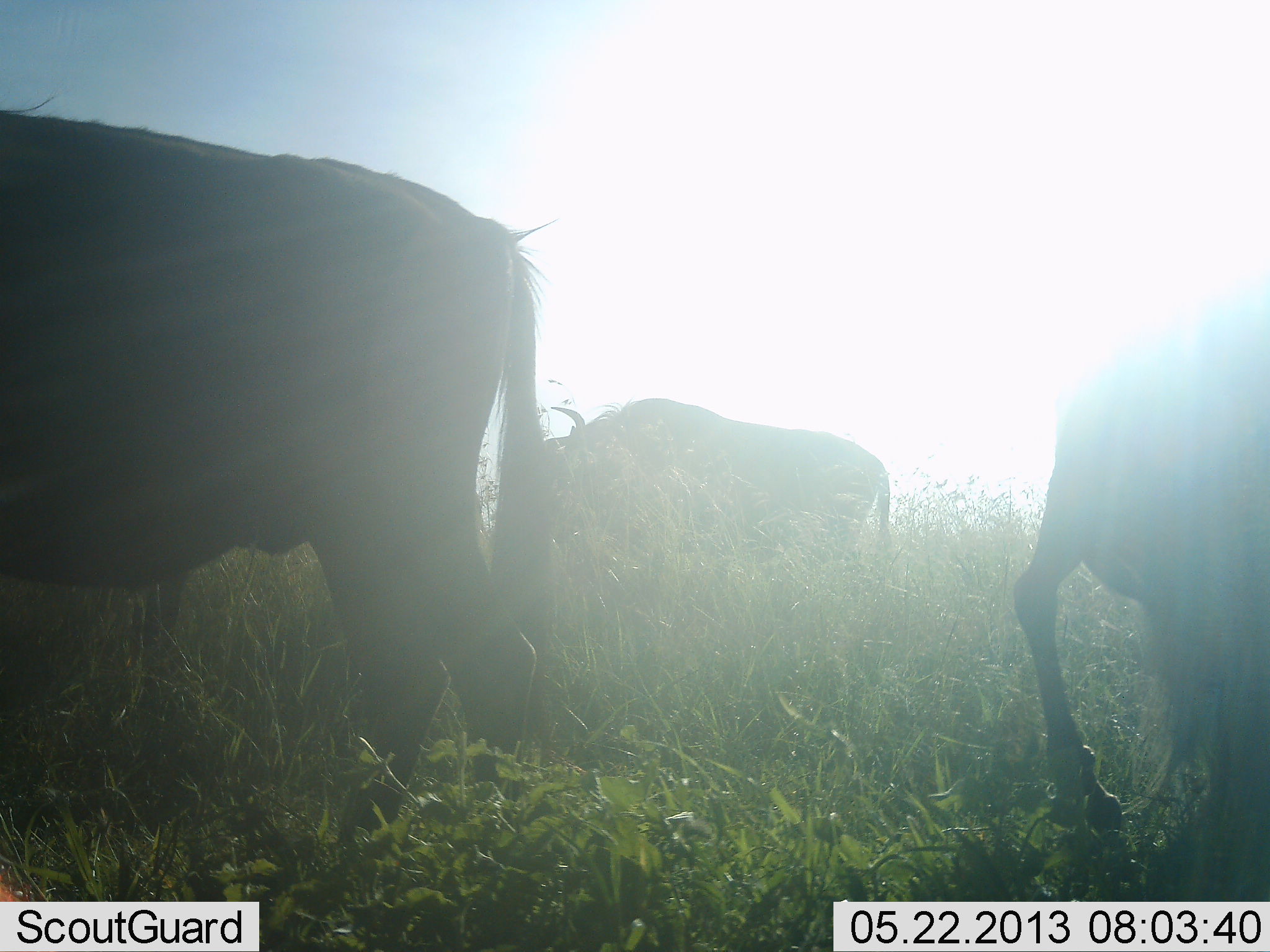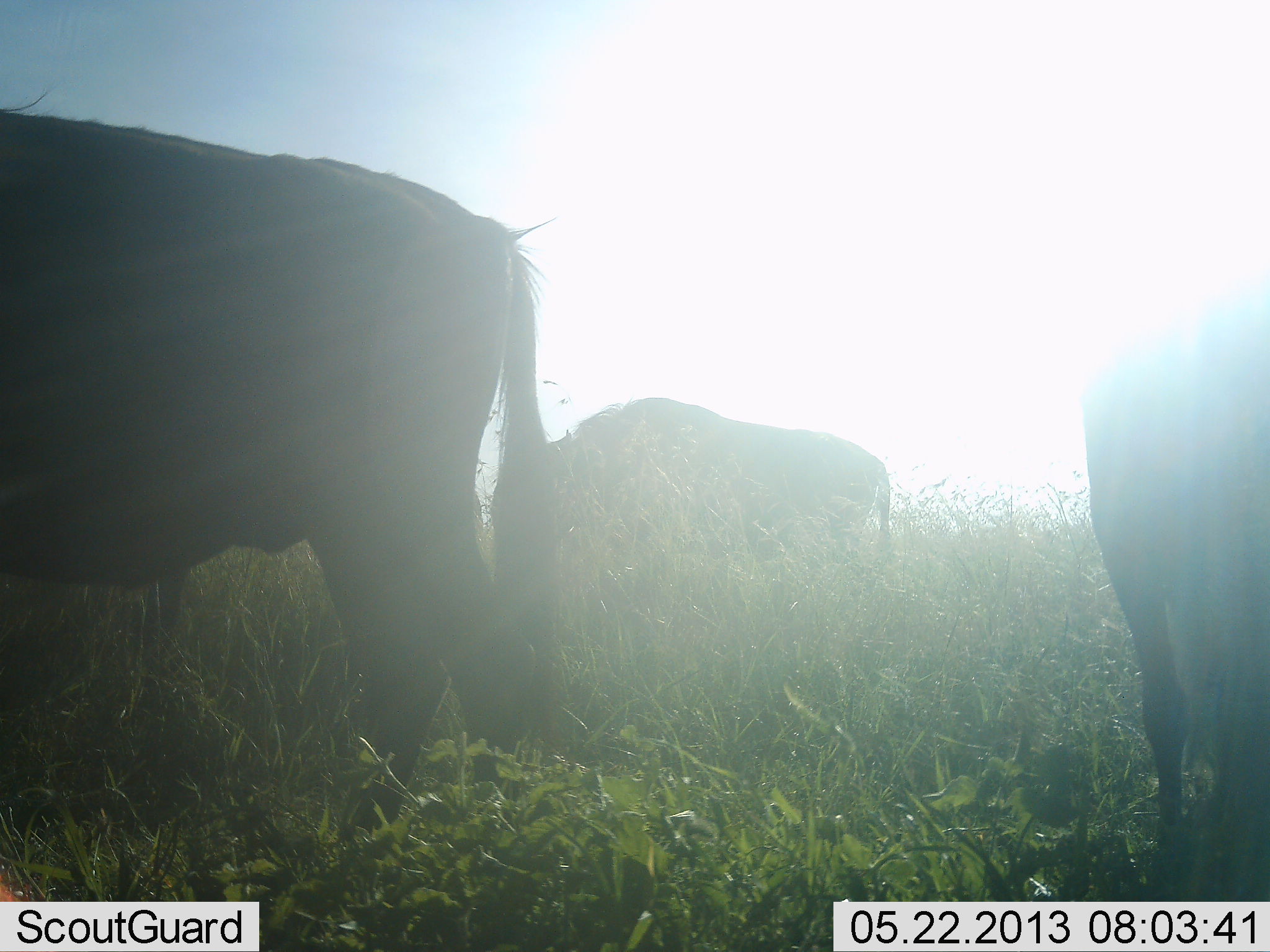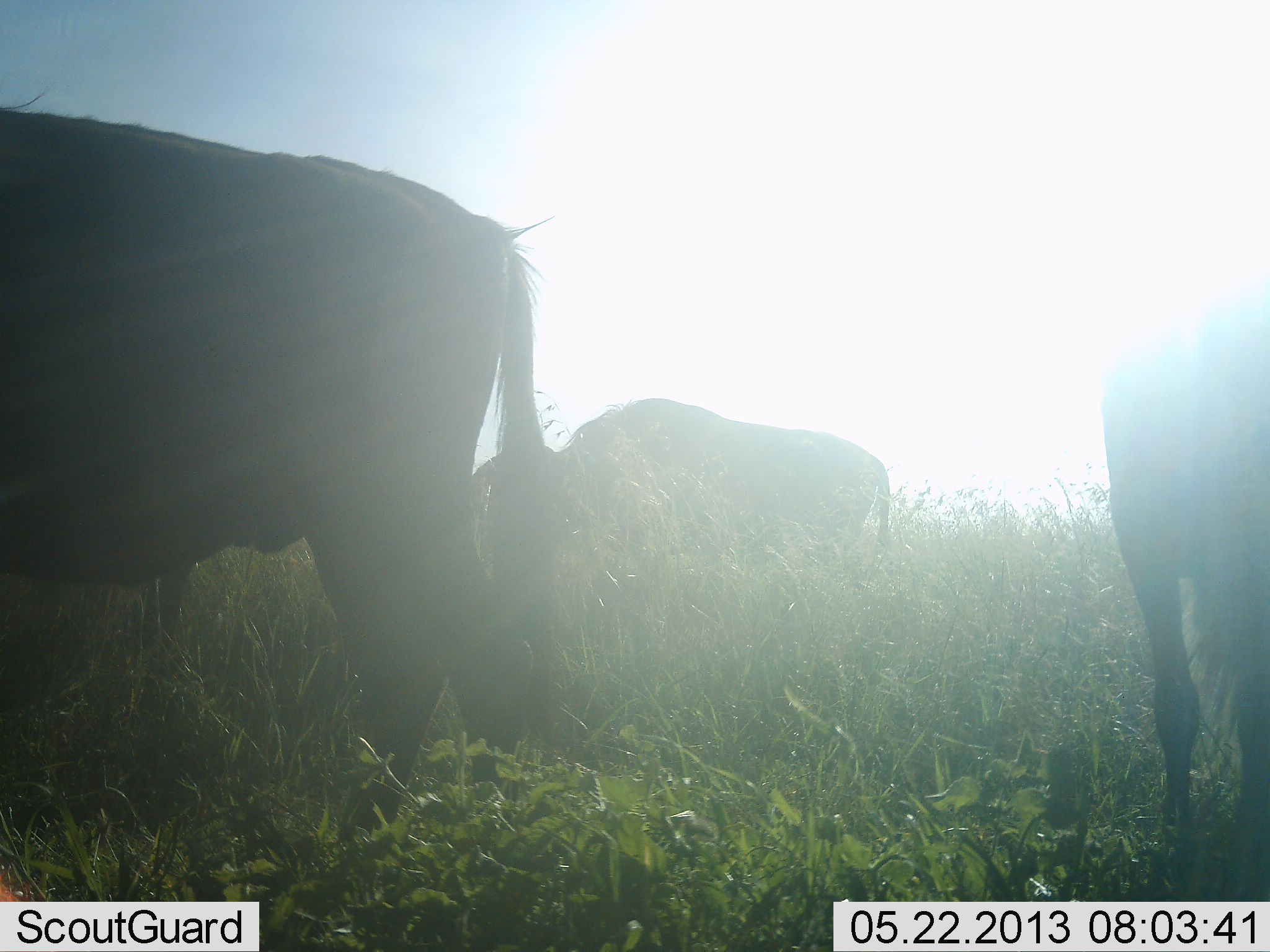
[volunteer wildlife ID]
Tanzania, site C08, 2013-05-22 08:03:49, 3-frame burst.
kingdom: Animalia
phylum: Chordata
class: Mammalia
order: Artiodactyla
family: Bovidae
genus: Connochaetes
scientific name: Connochaetes taurinus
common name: blue wildebeest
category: wildebeest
Wildebeest (blue wildebeest) (Connochaetes taurinus), count 3. Behavior (volunteer vote fractions): standing 54%, resting 0%, moving 8%, interacting 0%. Young present (vote fraction): 8%. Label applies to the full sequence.